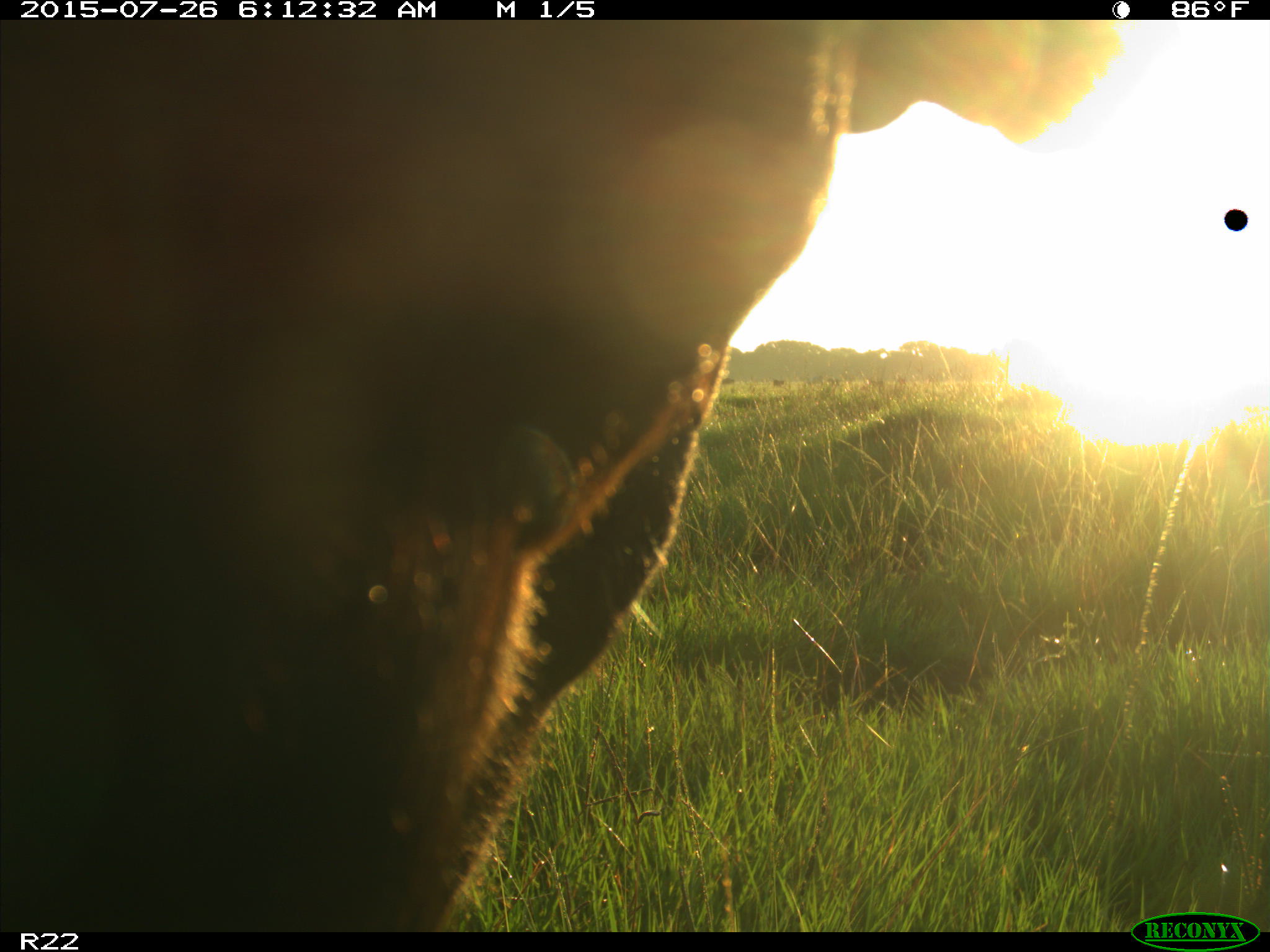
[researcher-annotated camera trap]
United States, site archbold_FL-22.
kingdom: Animalia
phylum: Chordata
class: Mammalia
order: Artiodactyla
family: Bovidae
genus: Bos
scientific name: Bos taurus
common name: domestic cow